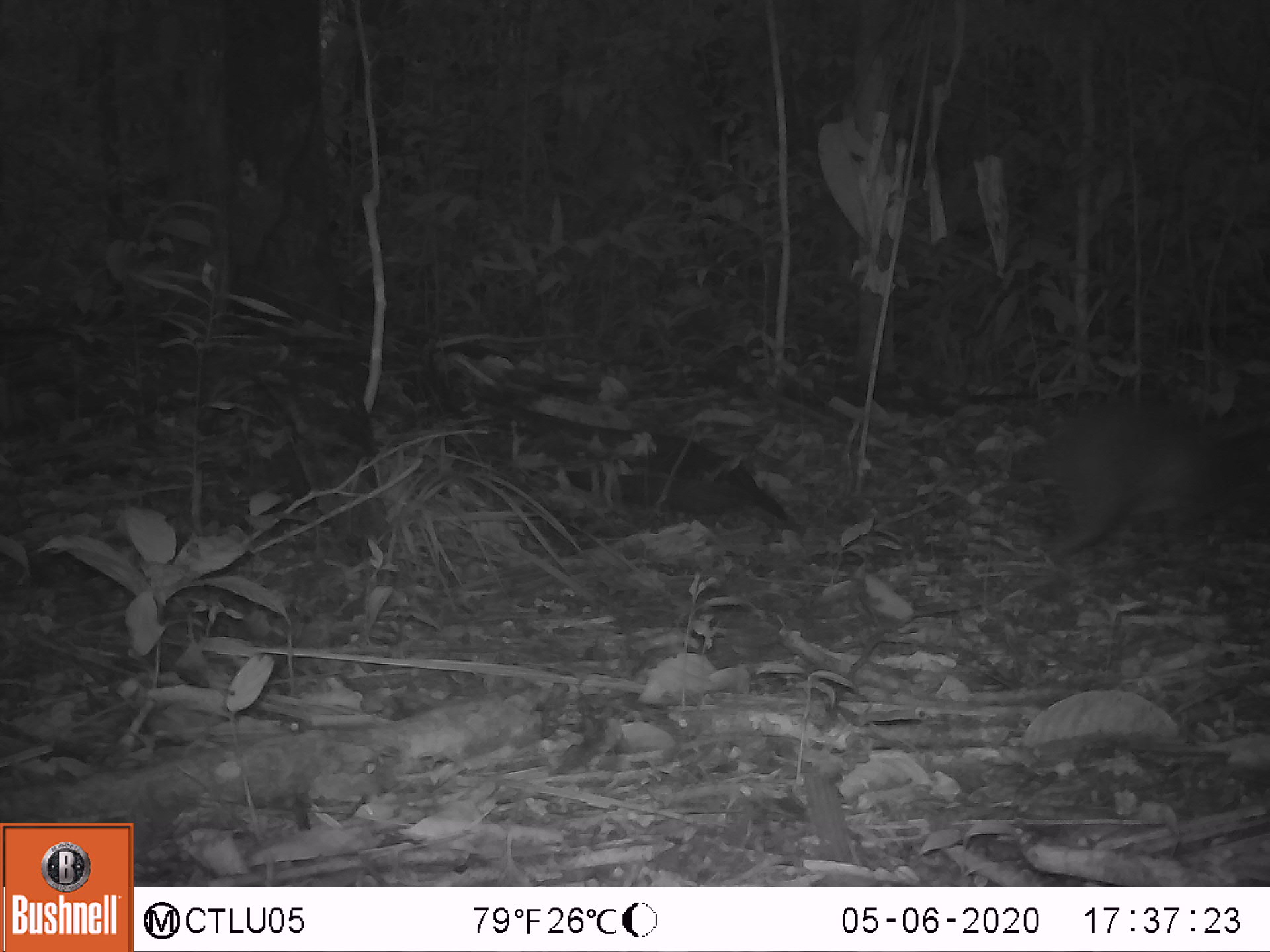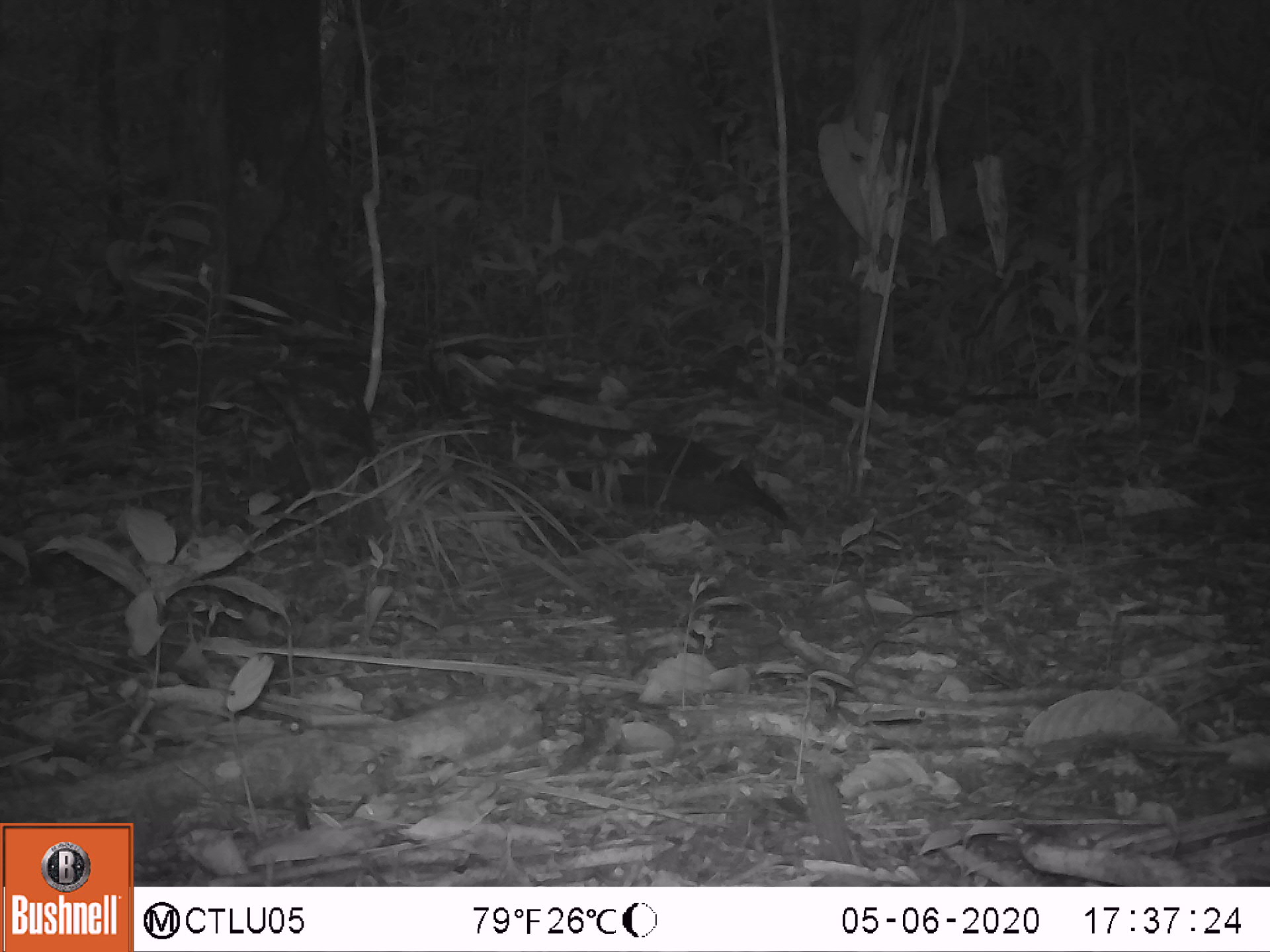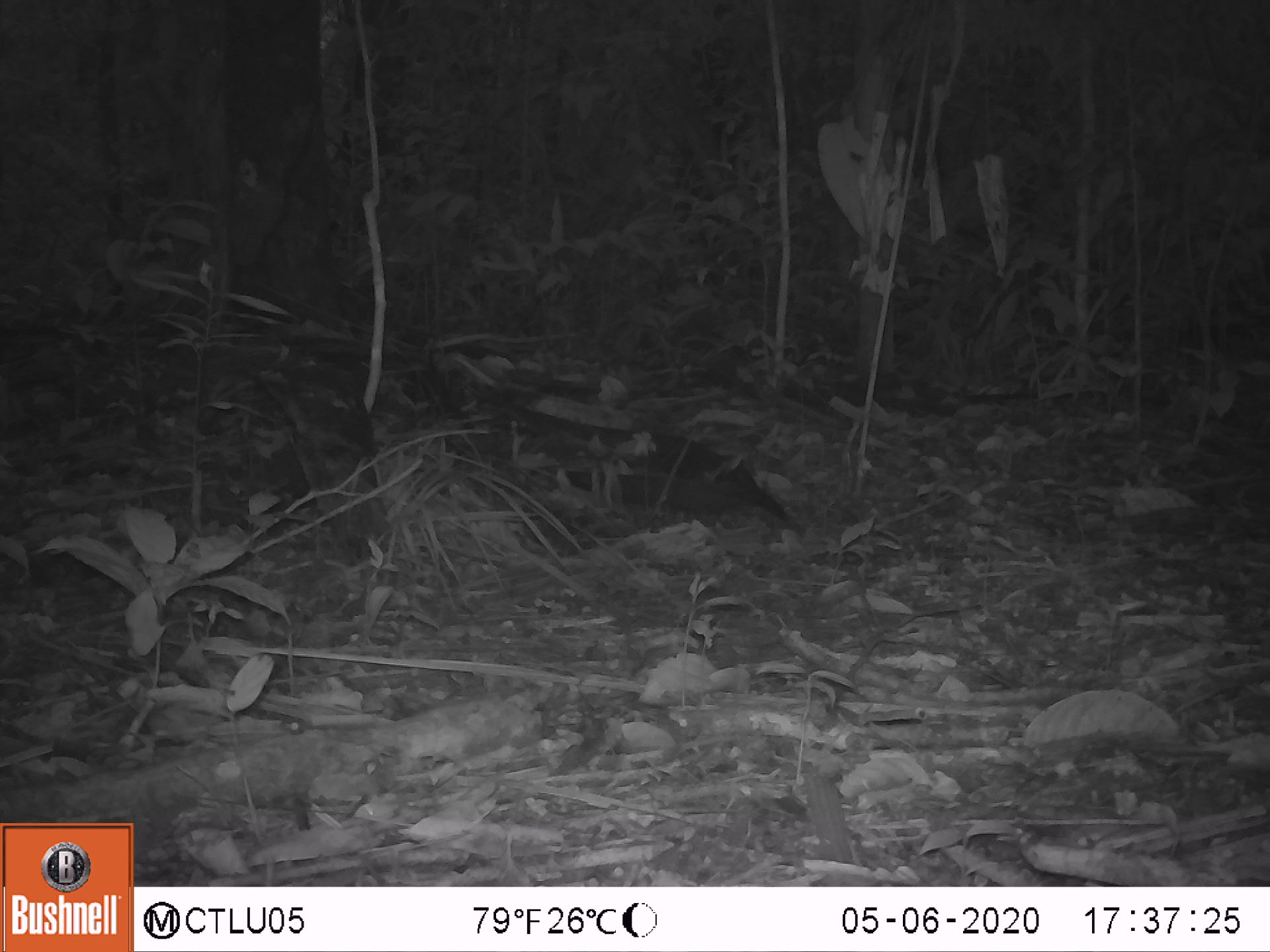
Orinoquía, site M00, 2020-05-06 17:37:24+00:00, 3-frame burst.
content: unidentified animal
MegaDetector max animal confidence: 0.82